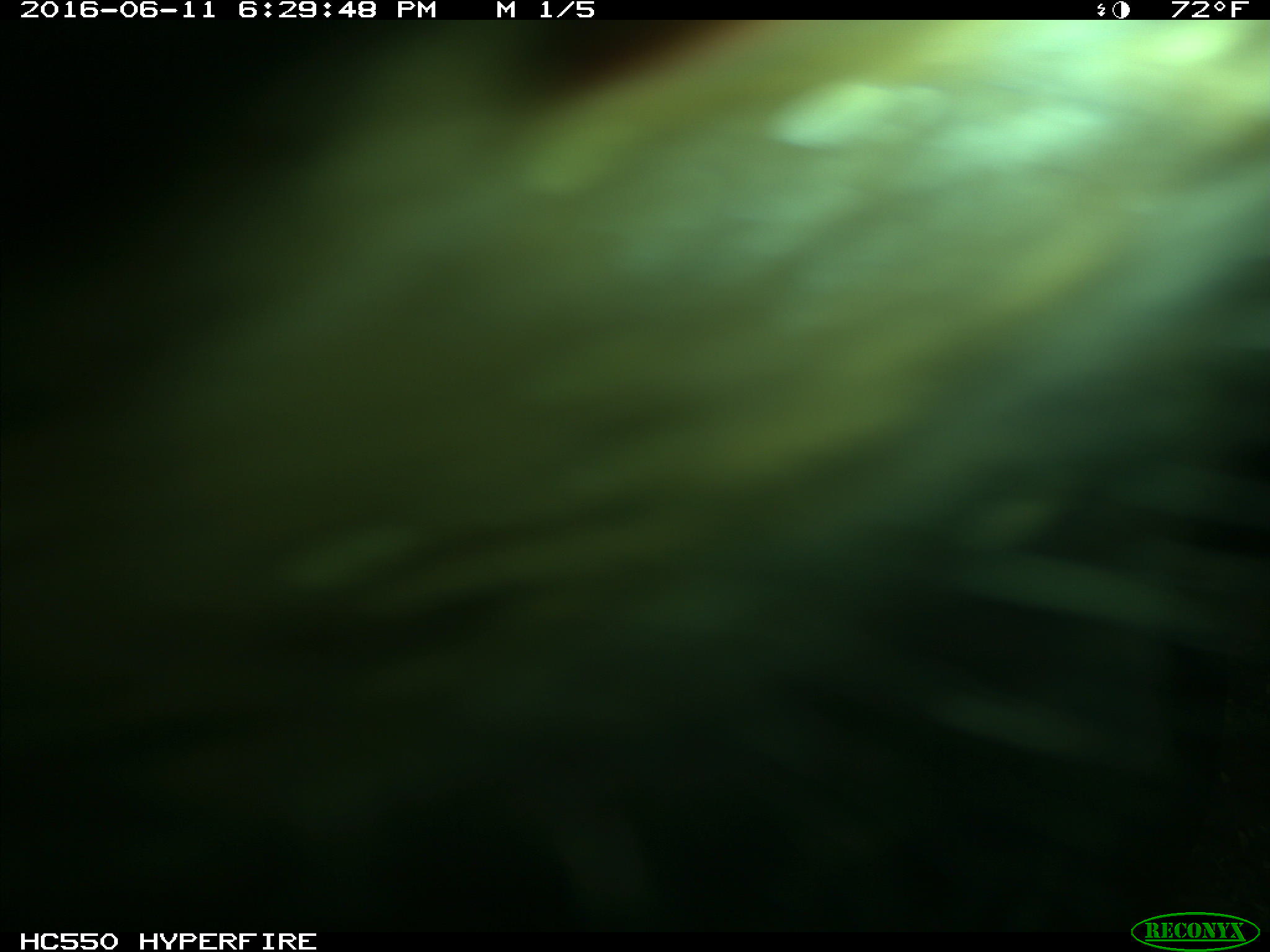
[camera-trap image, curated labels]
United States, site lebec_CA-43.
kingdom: Animalia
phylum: Chordata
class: Mammalia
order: Artiodactyla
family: Bovidae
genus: Bos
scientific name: Bos taurus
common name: domestic cow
Bos taurus (domestic cow).